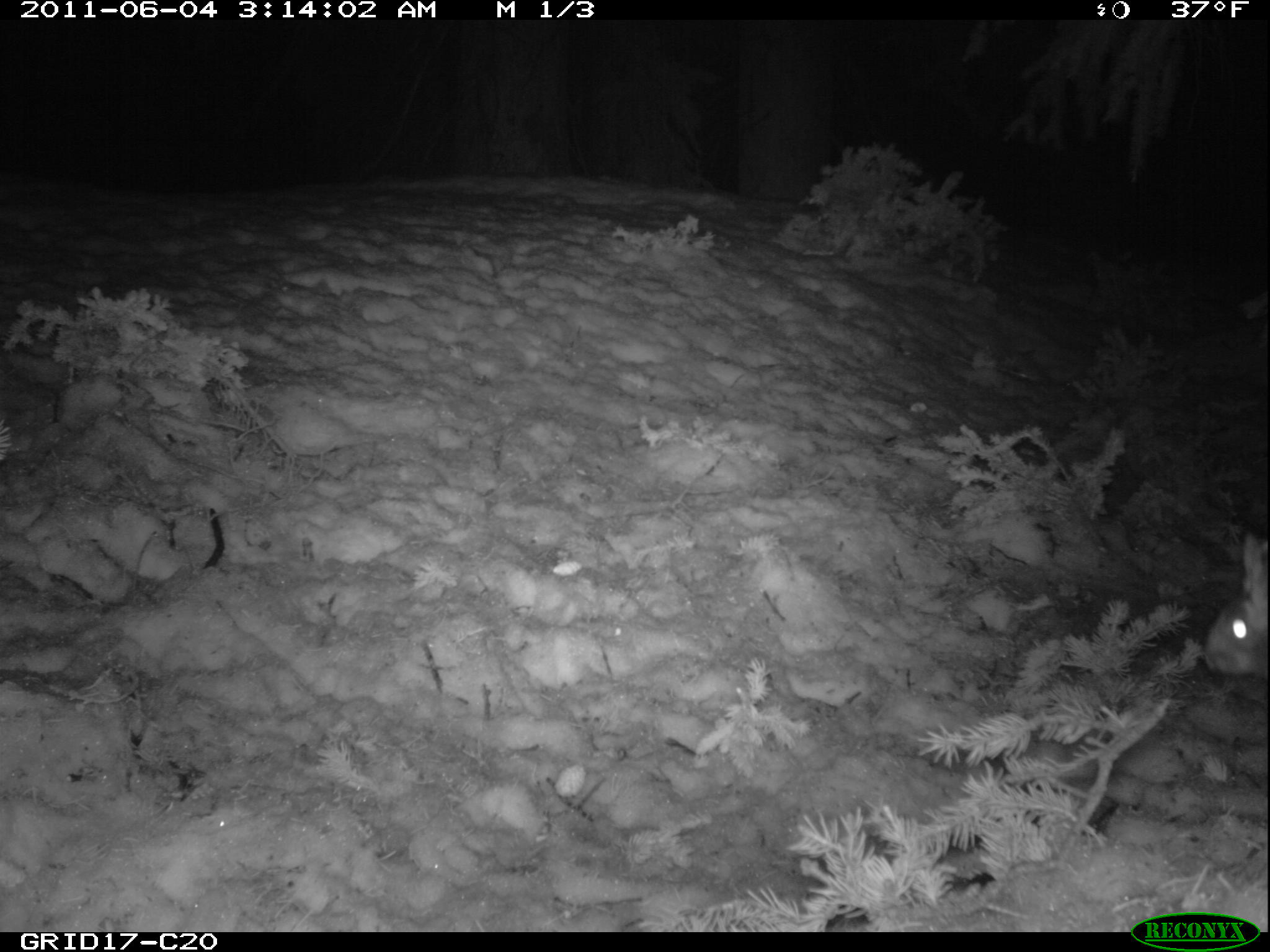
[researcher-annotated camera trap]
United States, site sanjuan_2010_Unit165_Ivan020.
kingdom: Animalia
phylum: Chordata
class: Mammalia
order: Lagomorpha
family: Leporidae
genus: Lepus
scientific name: Lepus americanus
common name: snowshoe hare